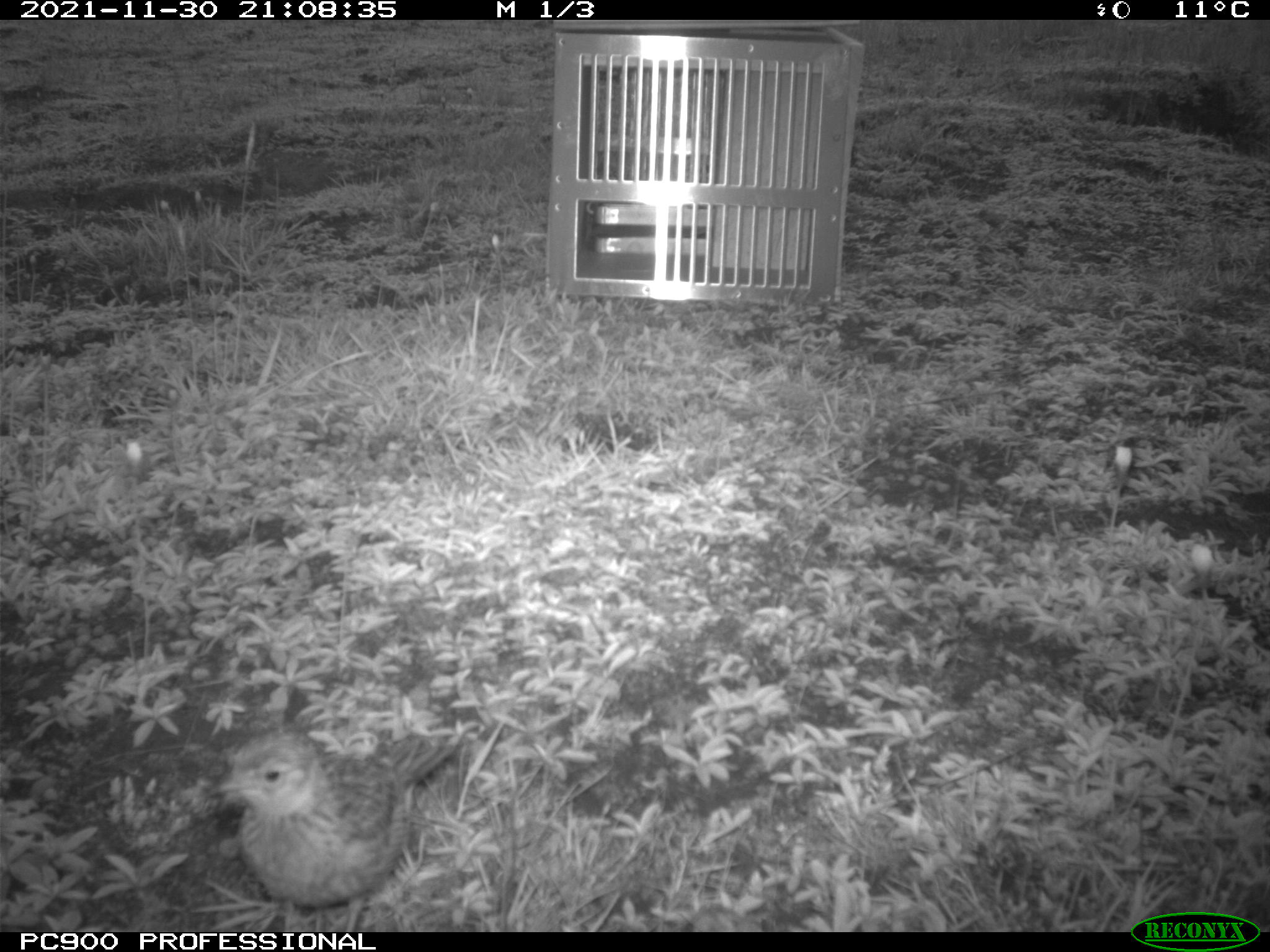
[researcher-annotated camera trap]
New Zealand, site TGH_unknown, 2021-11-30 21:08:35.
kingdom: Animalia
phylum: Chordata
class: Aves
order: Passeriformes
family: Motacillidae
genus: Anthus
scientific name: Anthus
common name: pipit